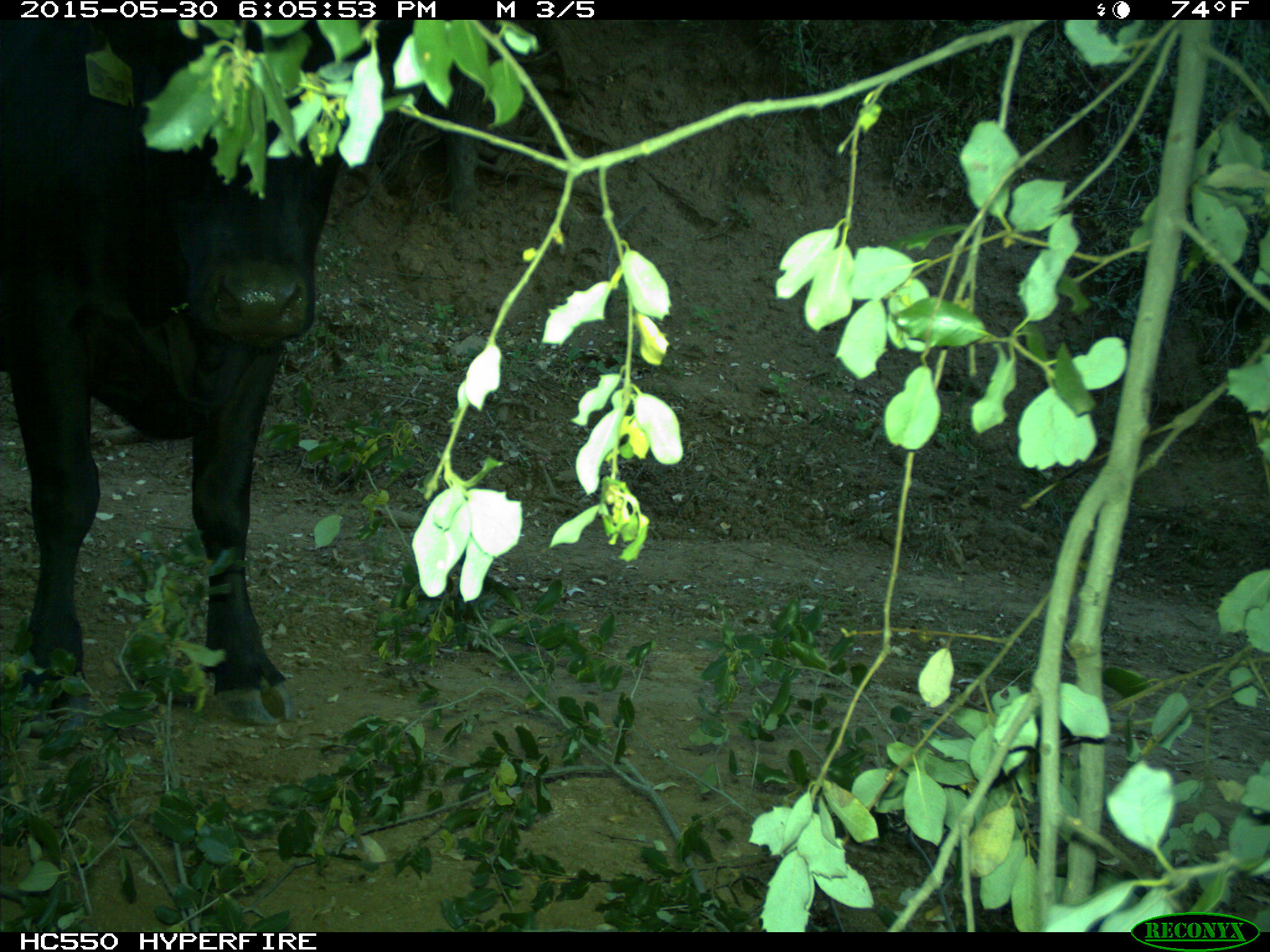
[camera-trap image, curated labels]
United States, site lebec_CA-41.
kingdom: Animalia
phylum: Chordata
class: Mammalia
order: Artiodactyla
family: Bovidae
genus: Bos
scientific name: Bos taurus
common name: domestic cow